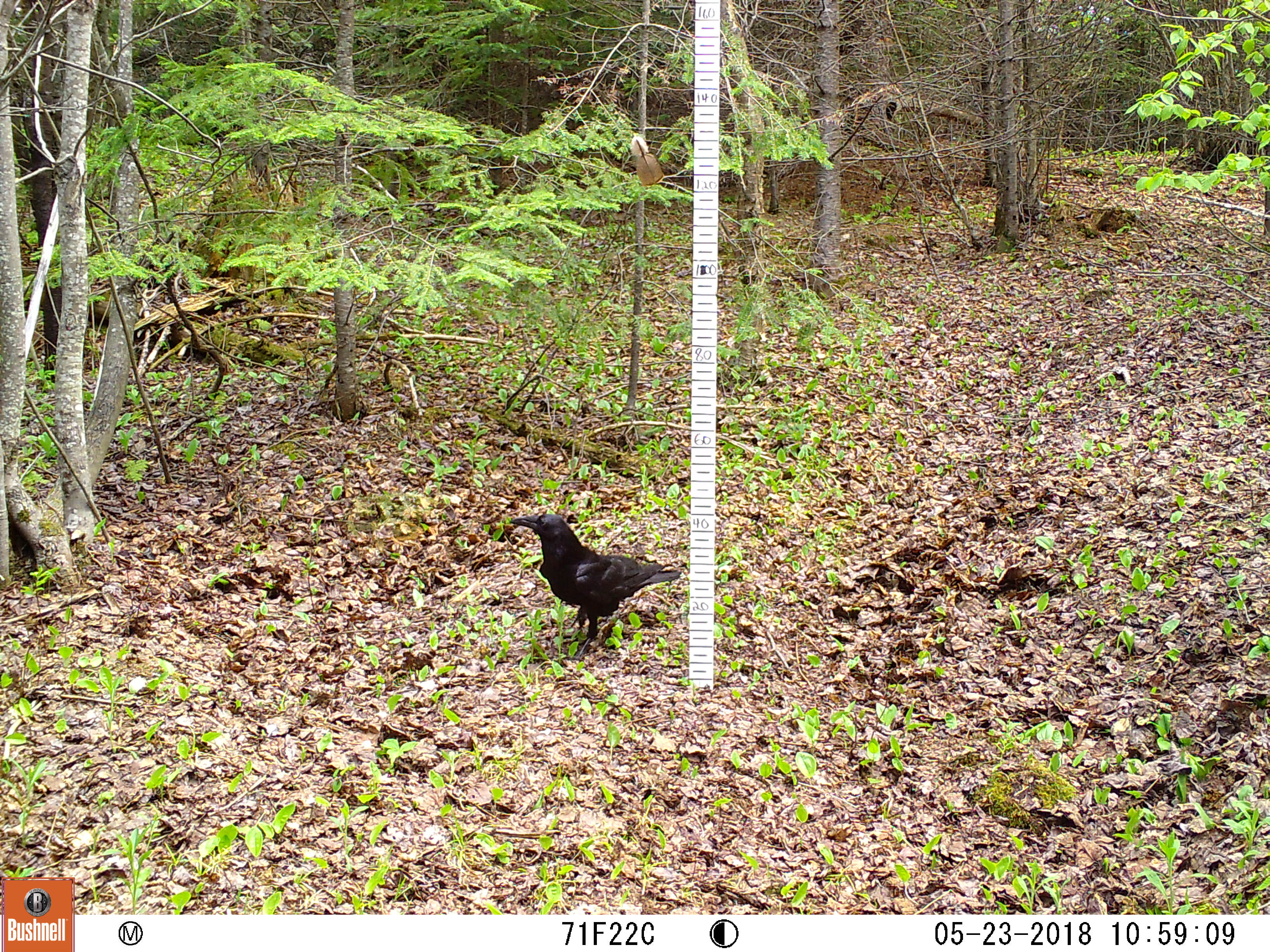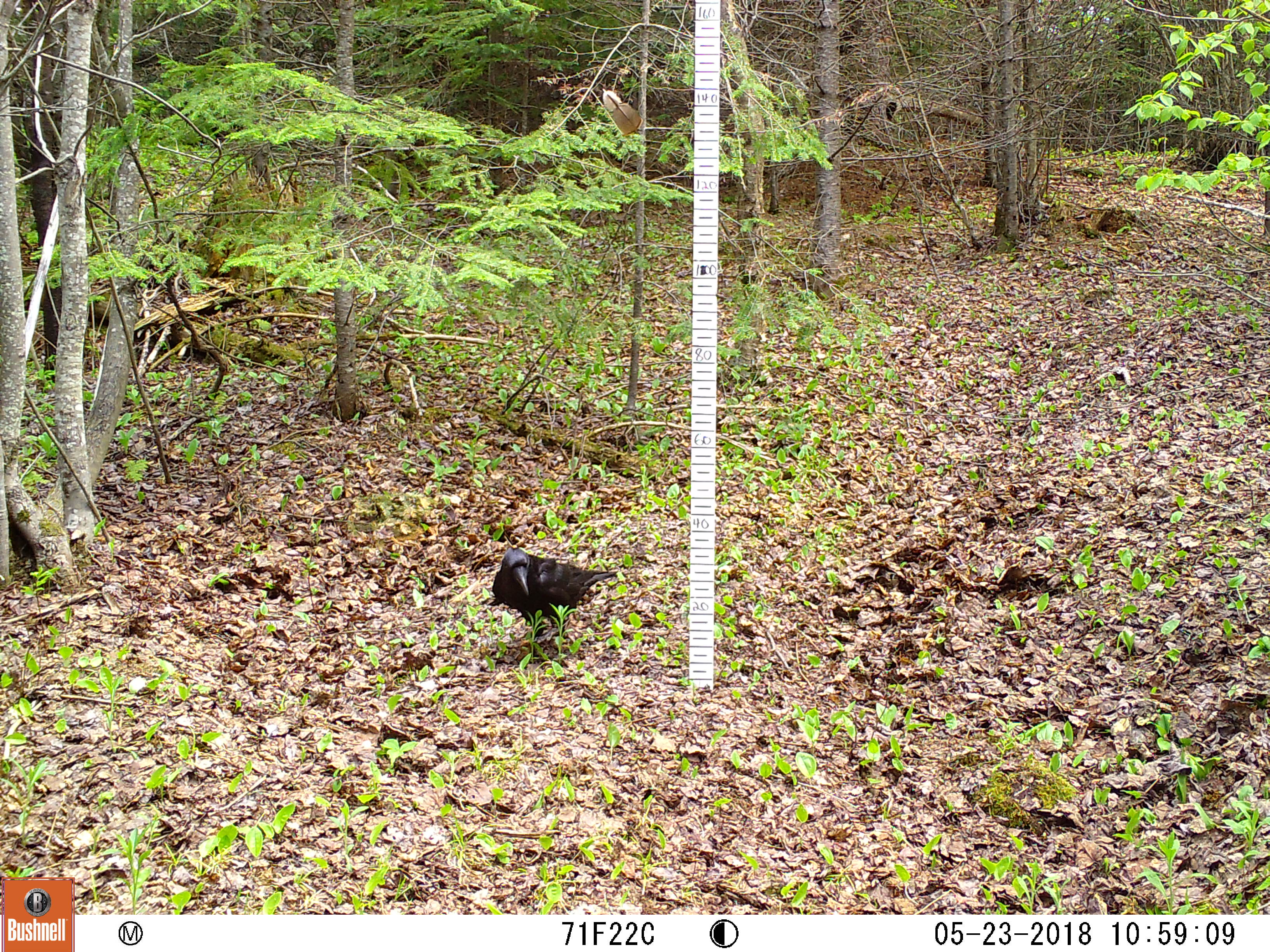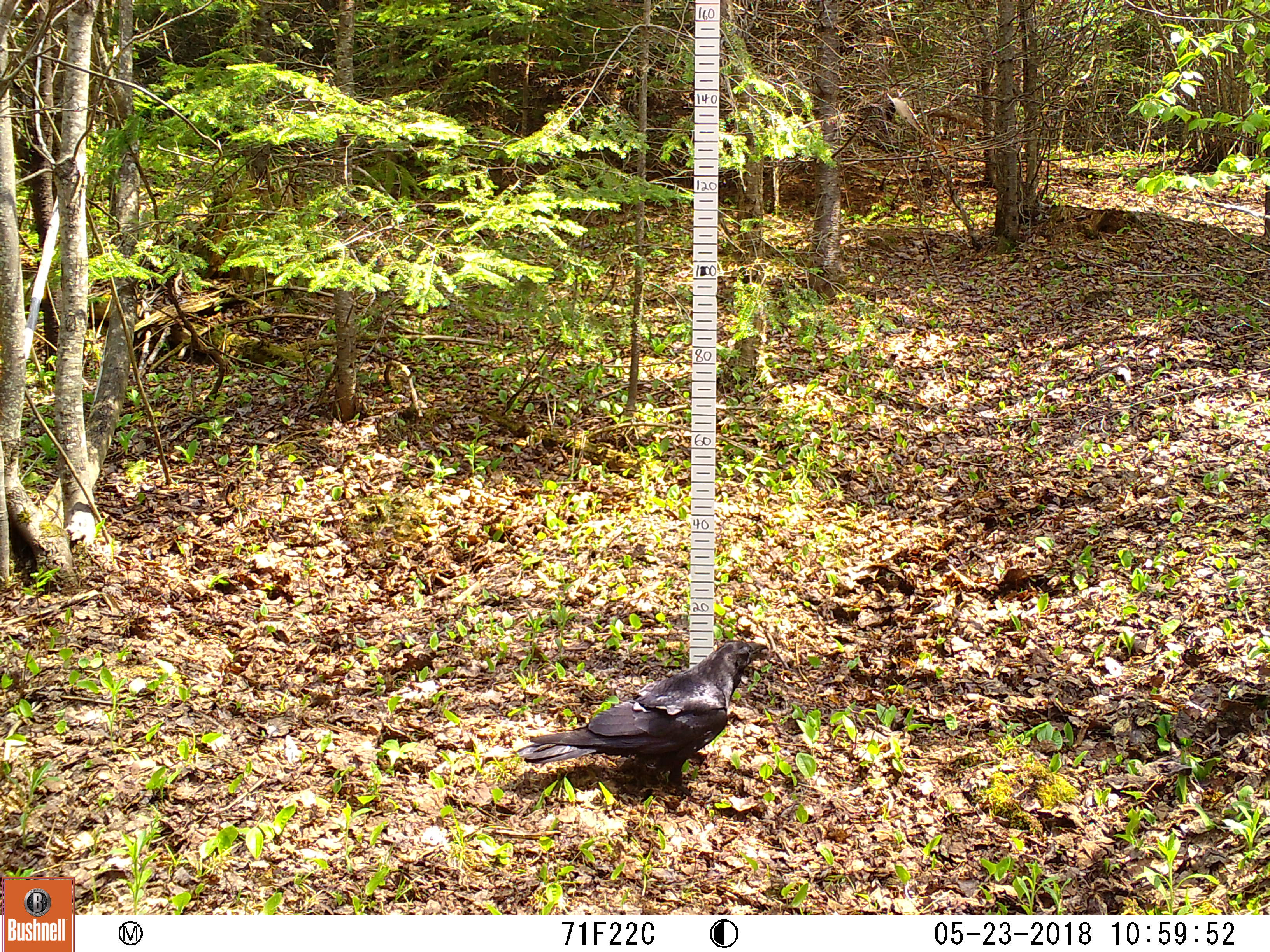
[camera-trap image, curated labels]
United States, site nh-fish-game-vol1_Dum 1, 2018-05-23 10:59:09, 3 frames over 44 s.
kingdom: Animalia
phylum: Chordata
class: Aves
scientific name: Aves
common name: bird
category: bird sp.